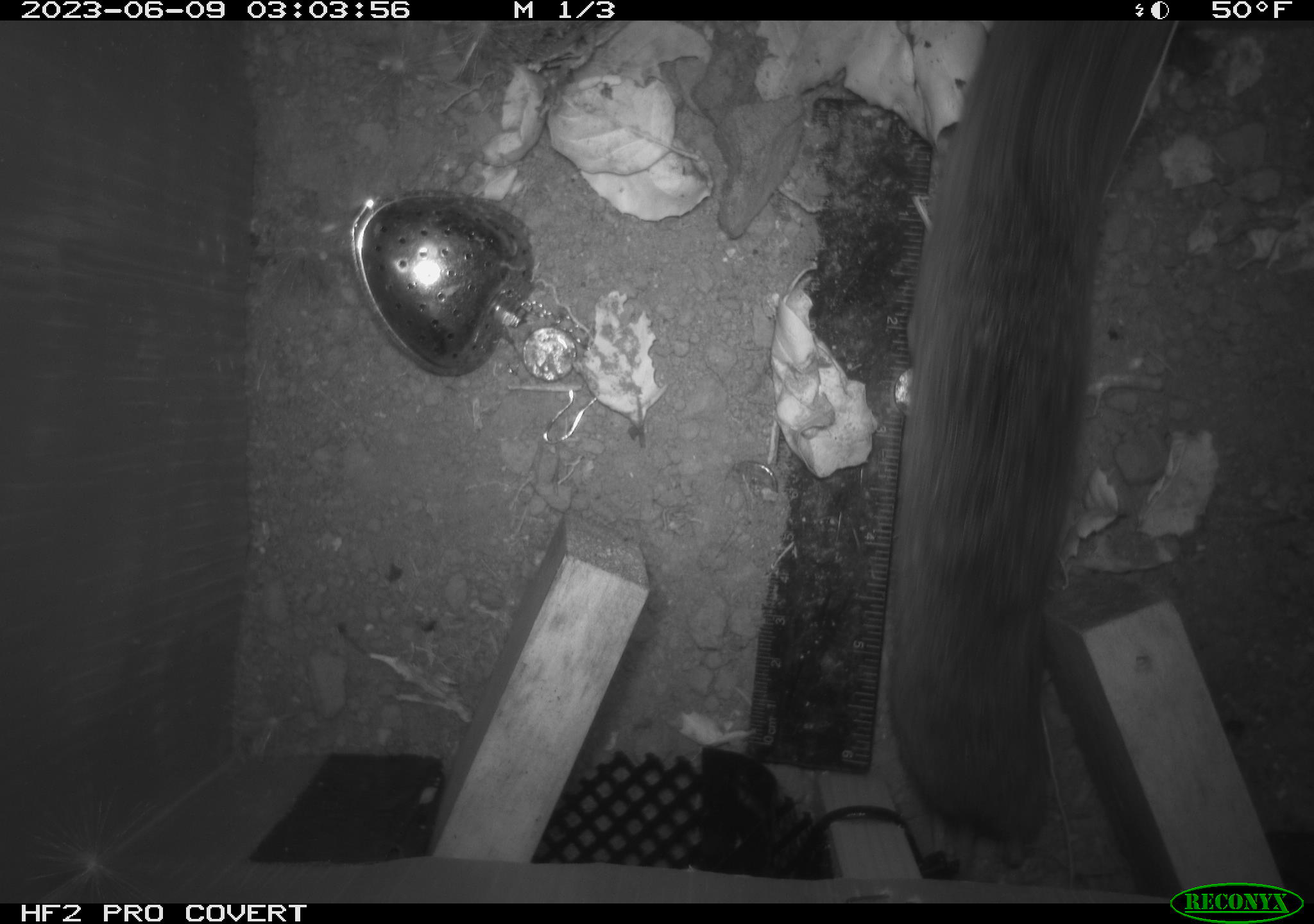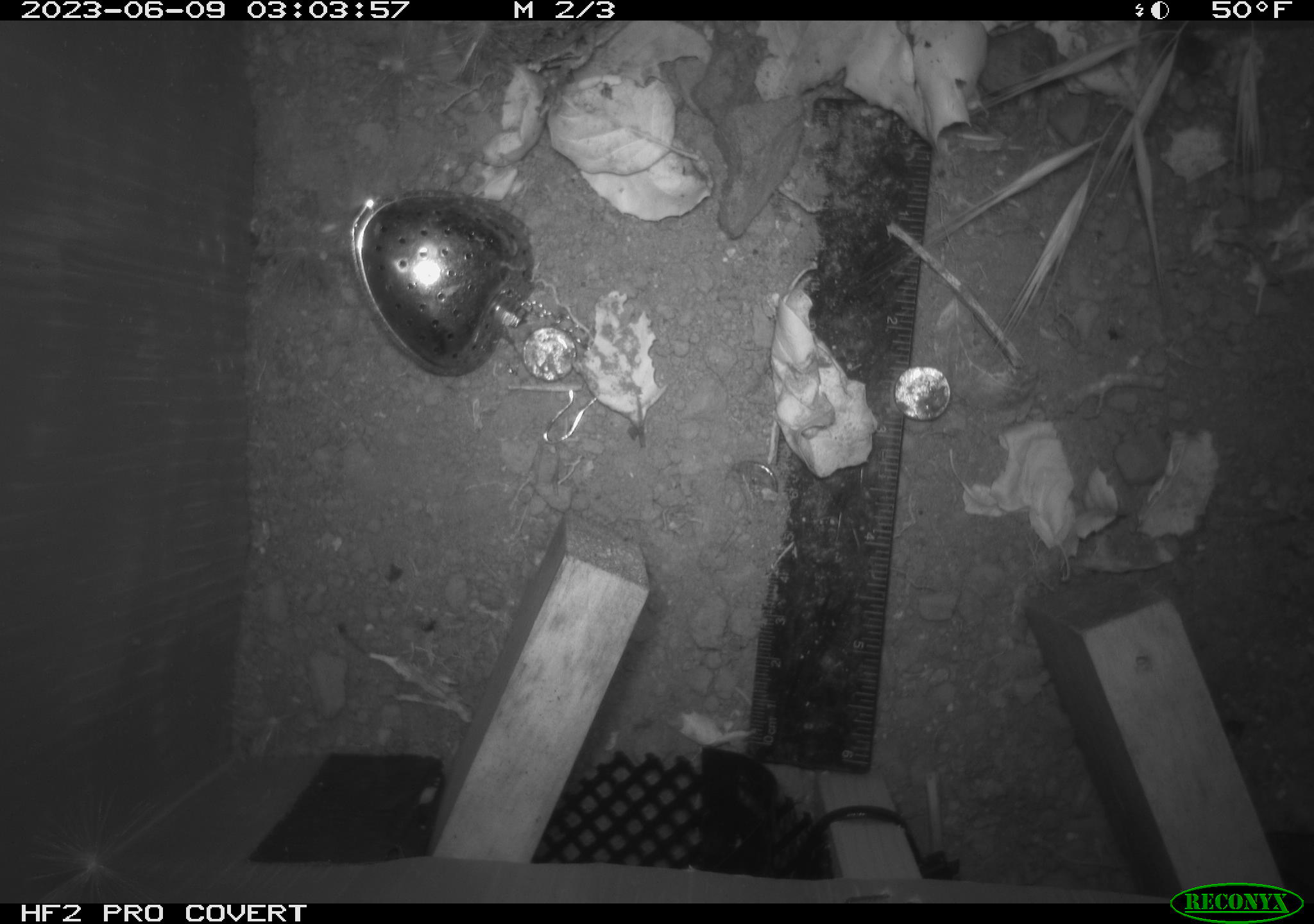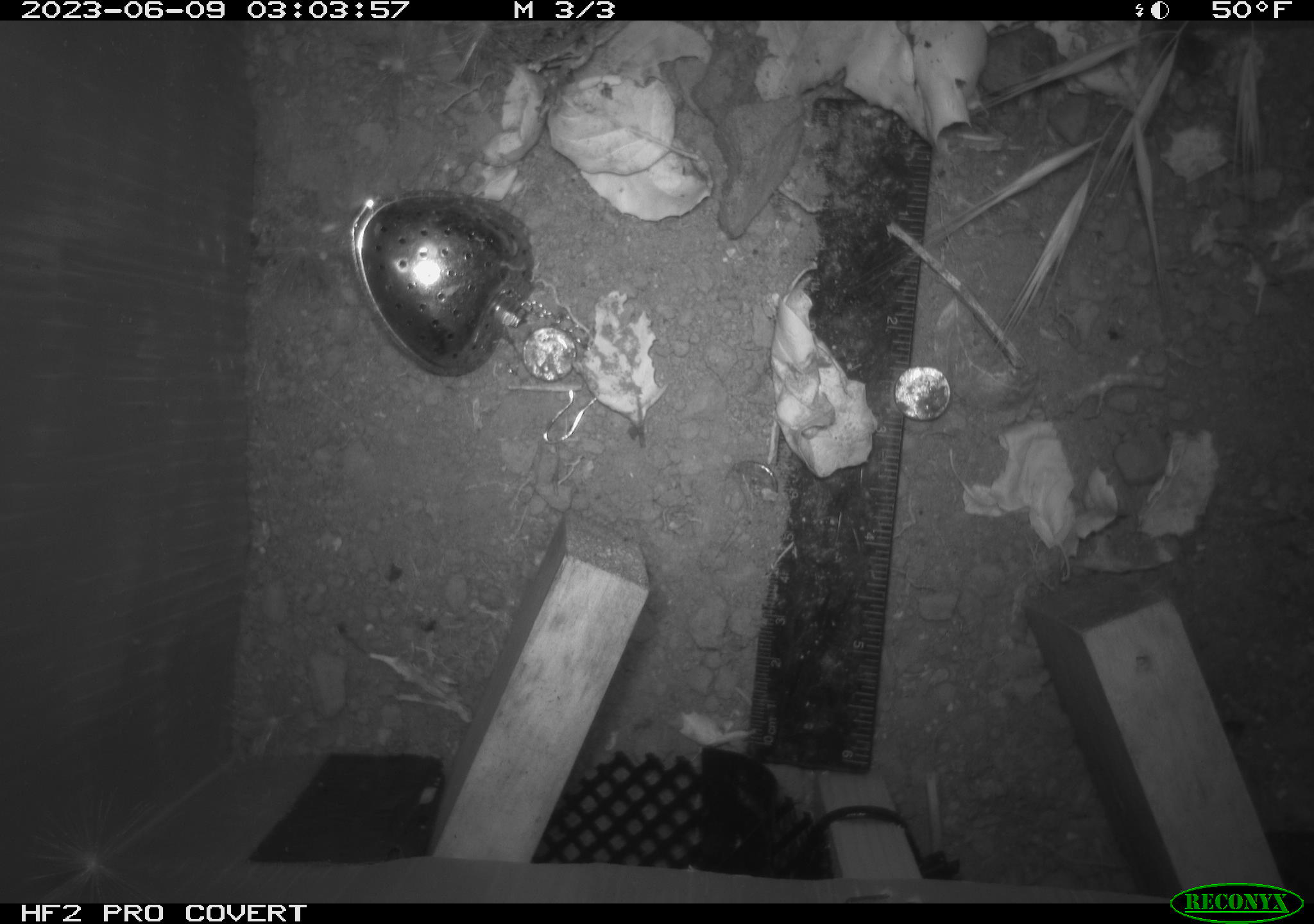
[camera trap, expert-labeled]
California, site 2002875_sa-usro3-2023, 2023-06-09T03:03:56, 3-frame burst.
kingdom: Animalia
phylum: Chordata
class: Mammalia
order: Rodentia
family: Cricetidae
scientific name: Arvicolinae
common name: voles, lemmings, and muskrats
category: arvicolinae subfamily